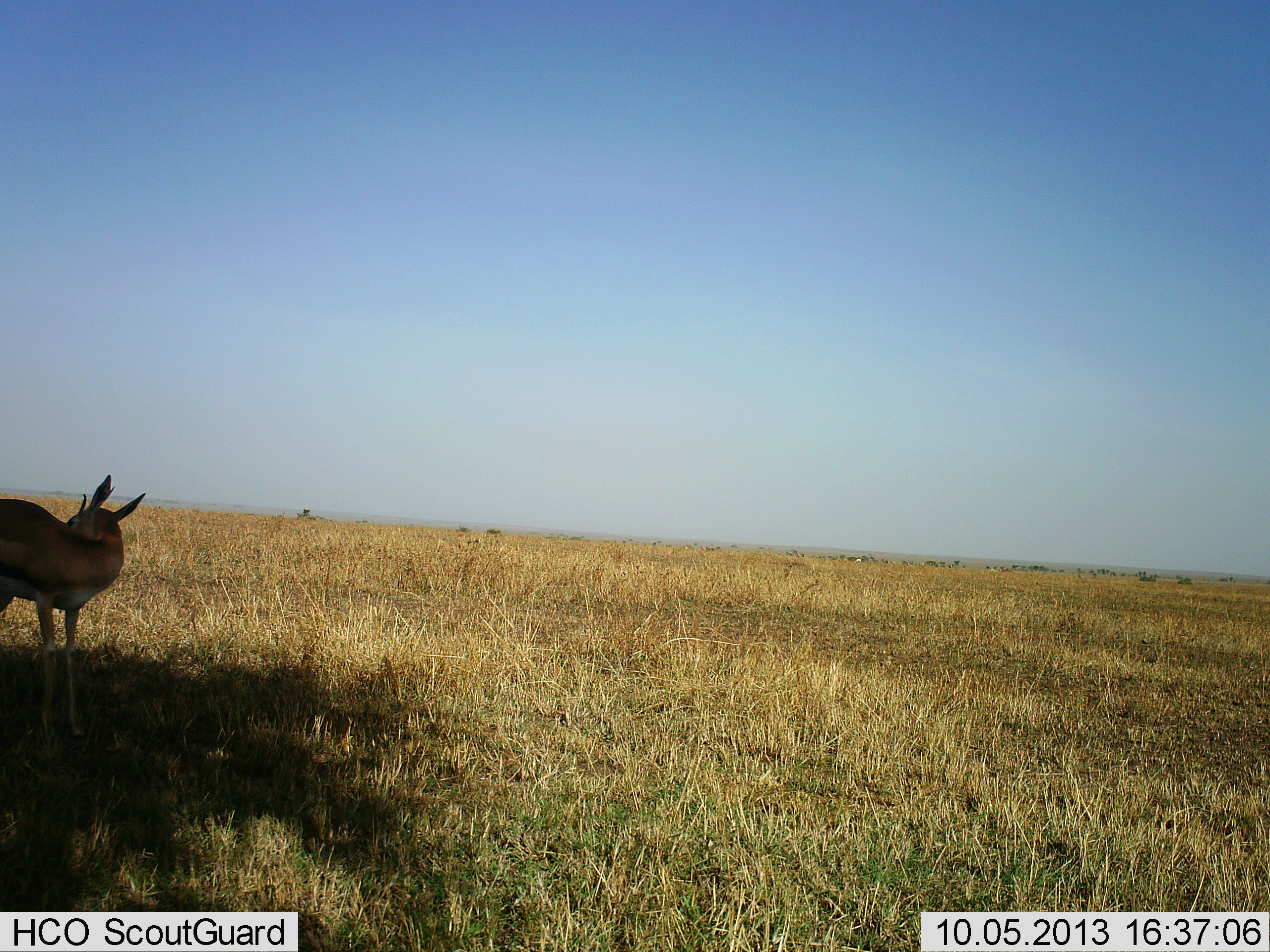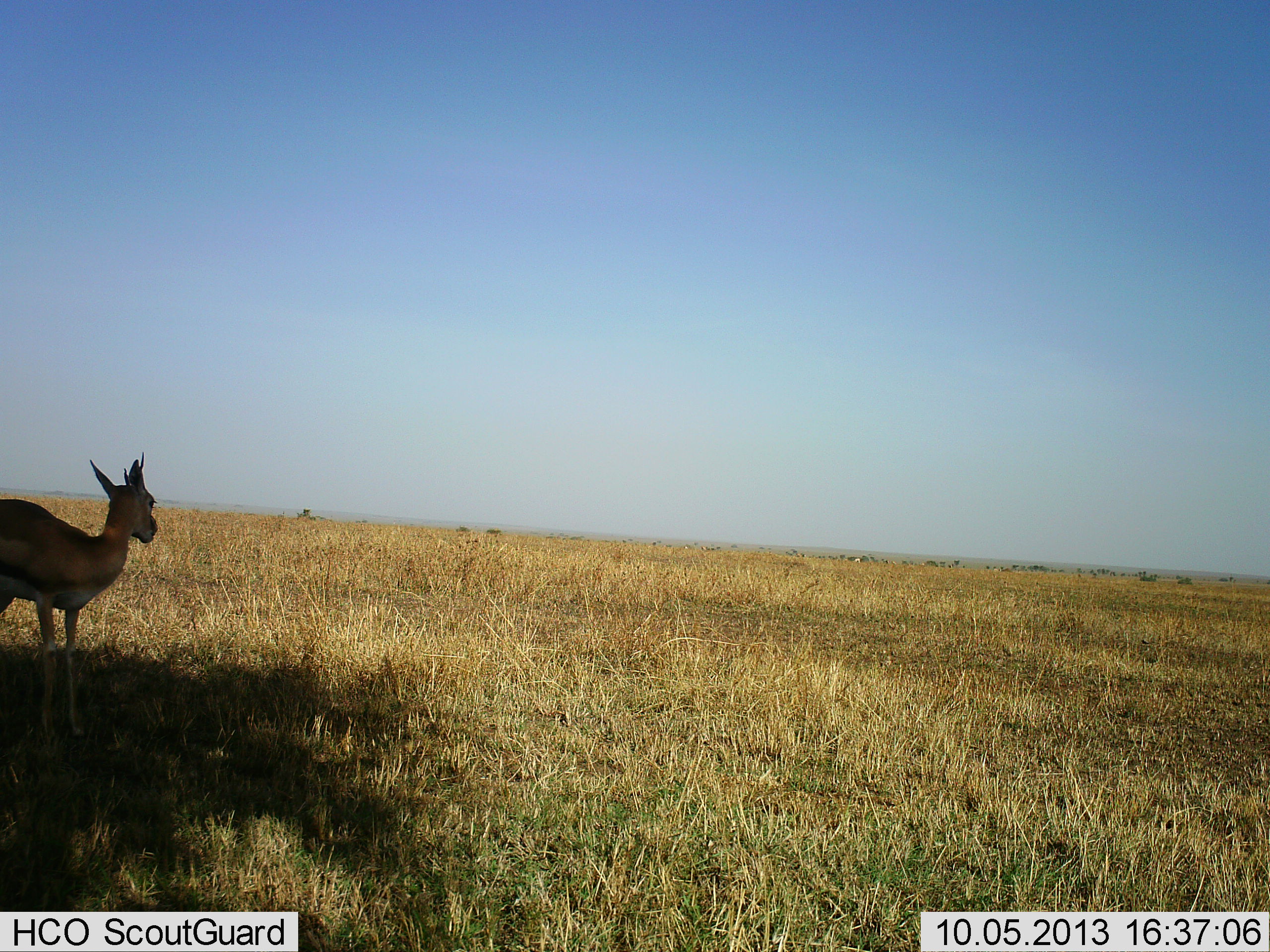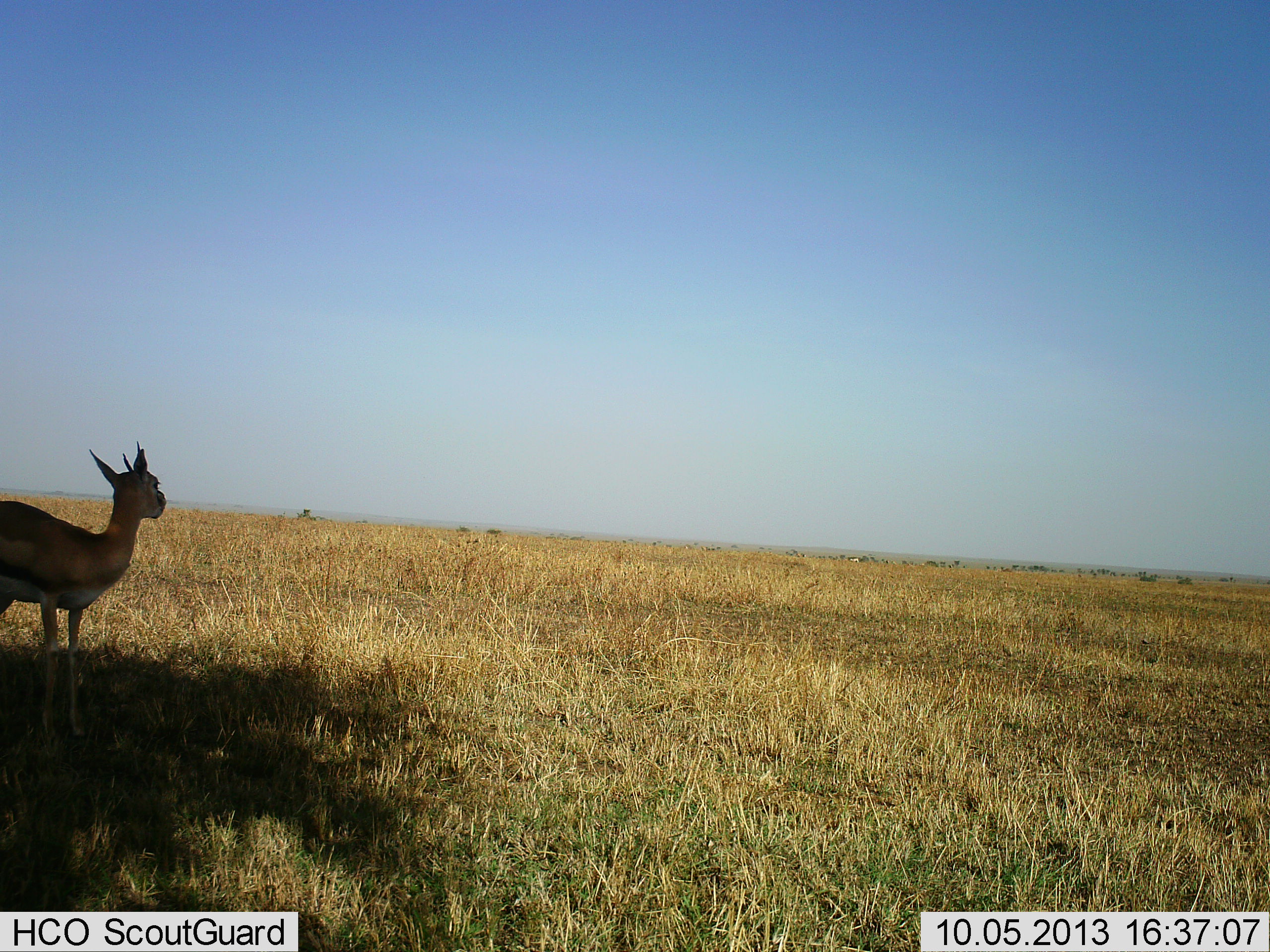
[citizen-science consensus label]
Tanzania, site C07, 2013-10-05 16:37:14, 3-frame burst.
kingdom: Animalia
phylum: Chordata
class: Mammalia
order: Artiodactyla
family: Bovidae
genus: Eudorcas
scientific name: Eudorcas thomsonii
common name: thomson's gazelle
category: gazellethomsons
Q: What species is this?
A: Gazellethomsons (thomson's gazelle) (Eudorcas thomsonii).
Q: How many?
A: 1.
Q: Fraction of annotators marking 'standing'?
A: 100%.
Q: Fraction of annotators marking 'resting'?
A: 0%.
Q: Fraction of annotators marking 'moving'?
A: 0%.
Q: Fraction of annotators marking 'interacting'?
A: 0%.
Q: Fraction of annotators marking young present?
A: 0%.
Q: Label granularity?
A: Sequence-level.